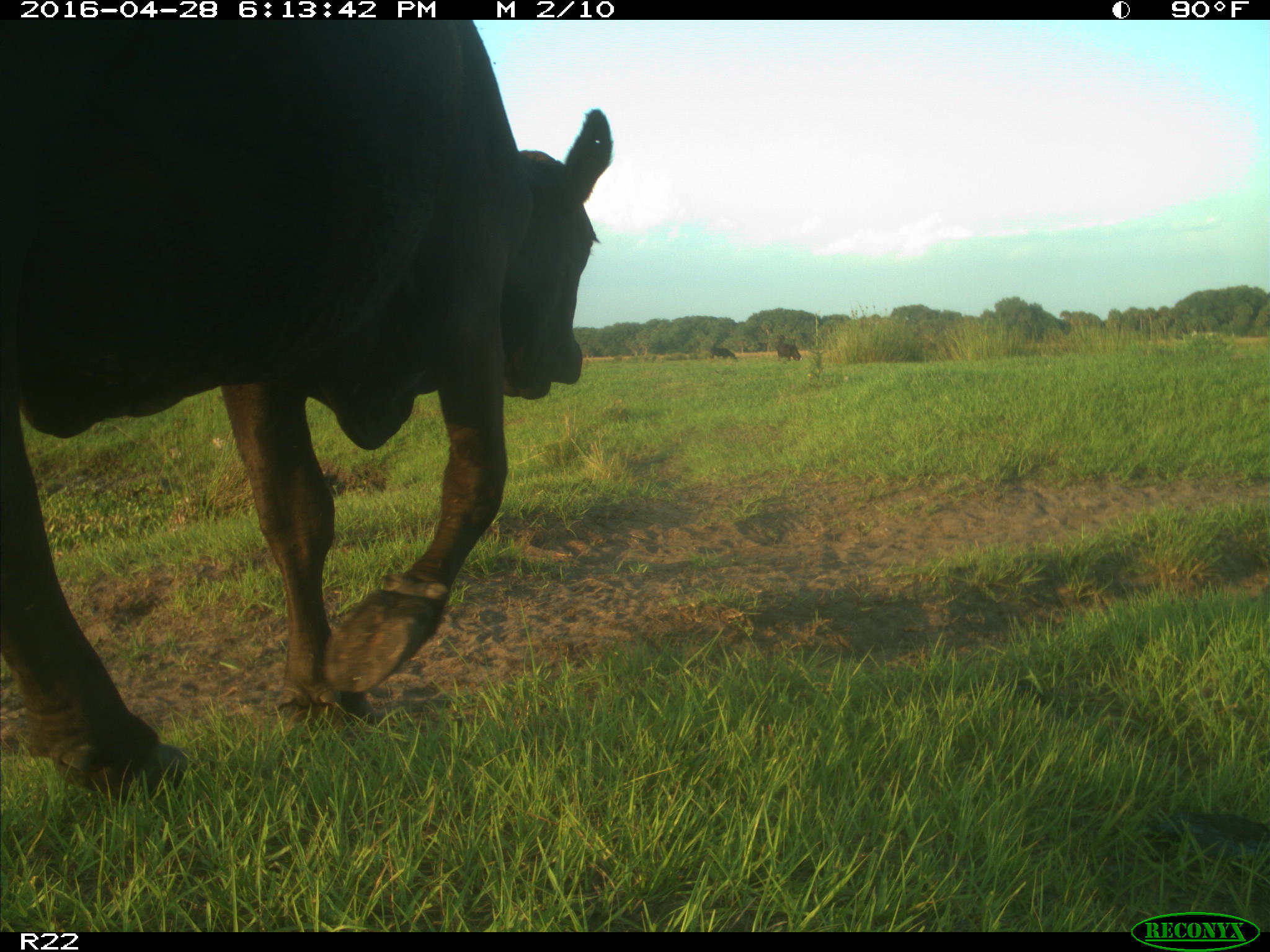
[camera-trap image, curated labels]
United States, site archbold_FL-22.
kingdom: Animalia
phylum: Chordata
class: Mammalia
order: Artiodactyla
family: Bovidae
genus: Bos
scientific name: Bos taurus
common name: domestic cow